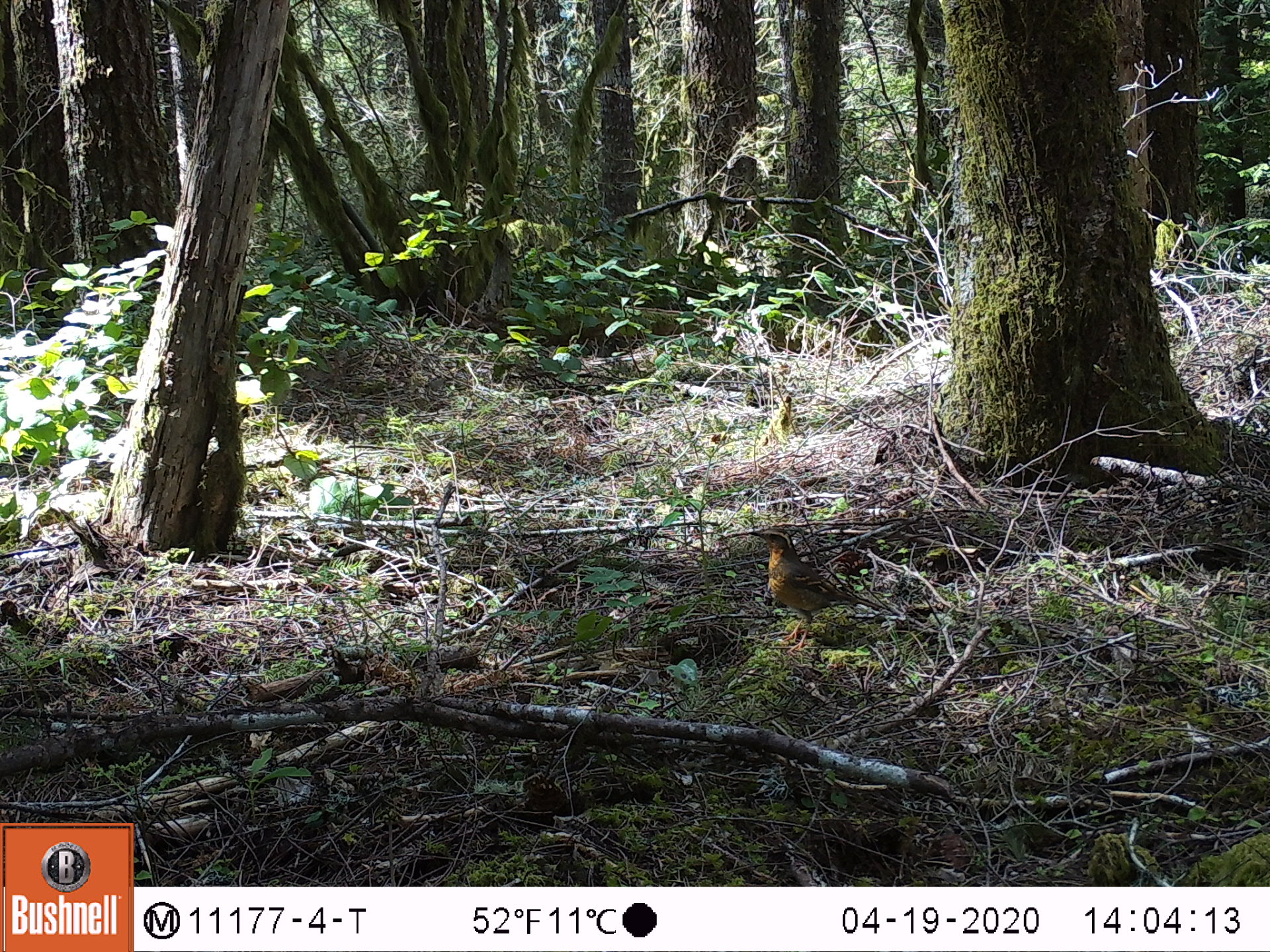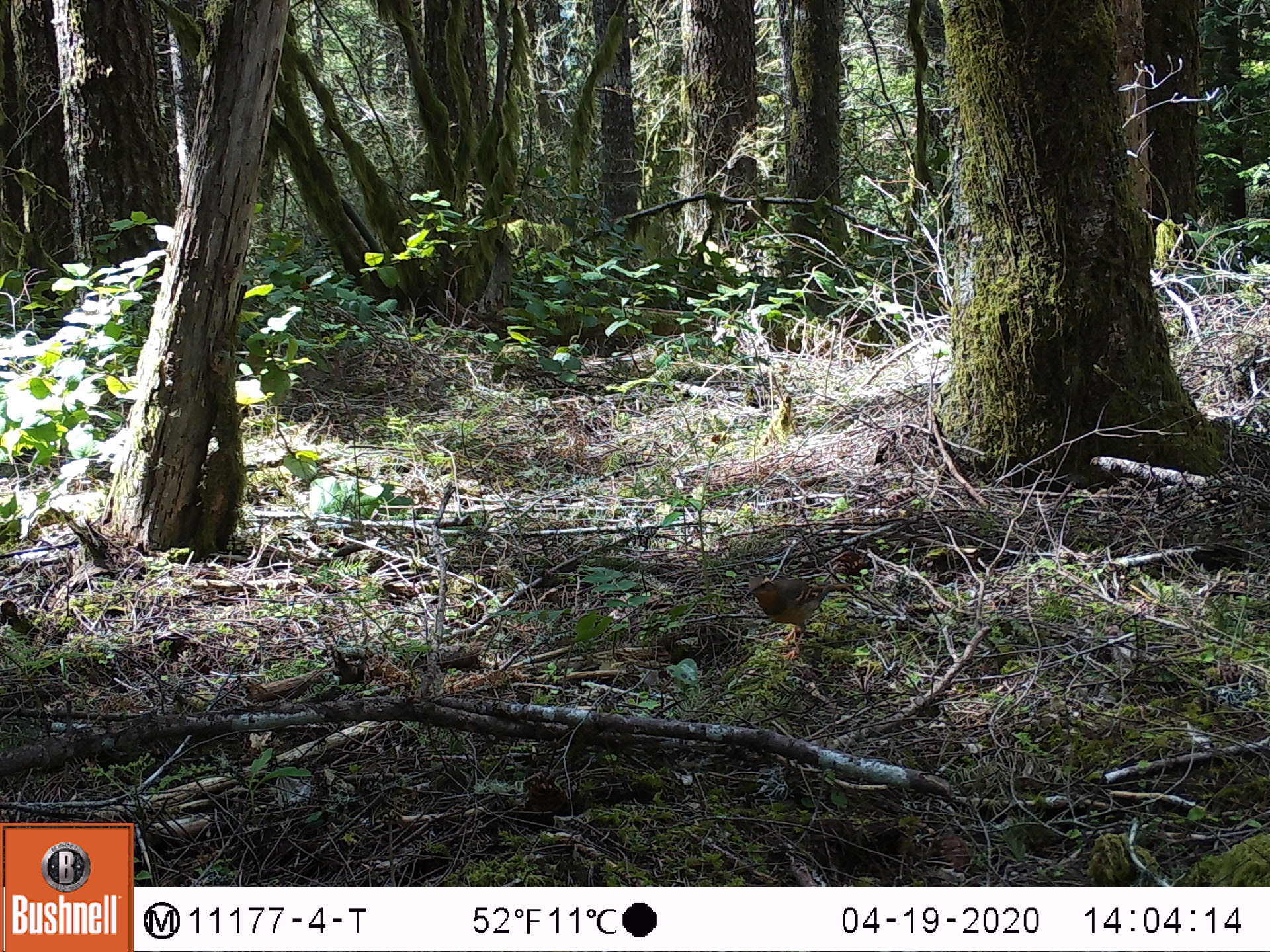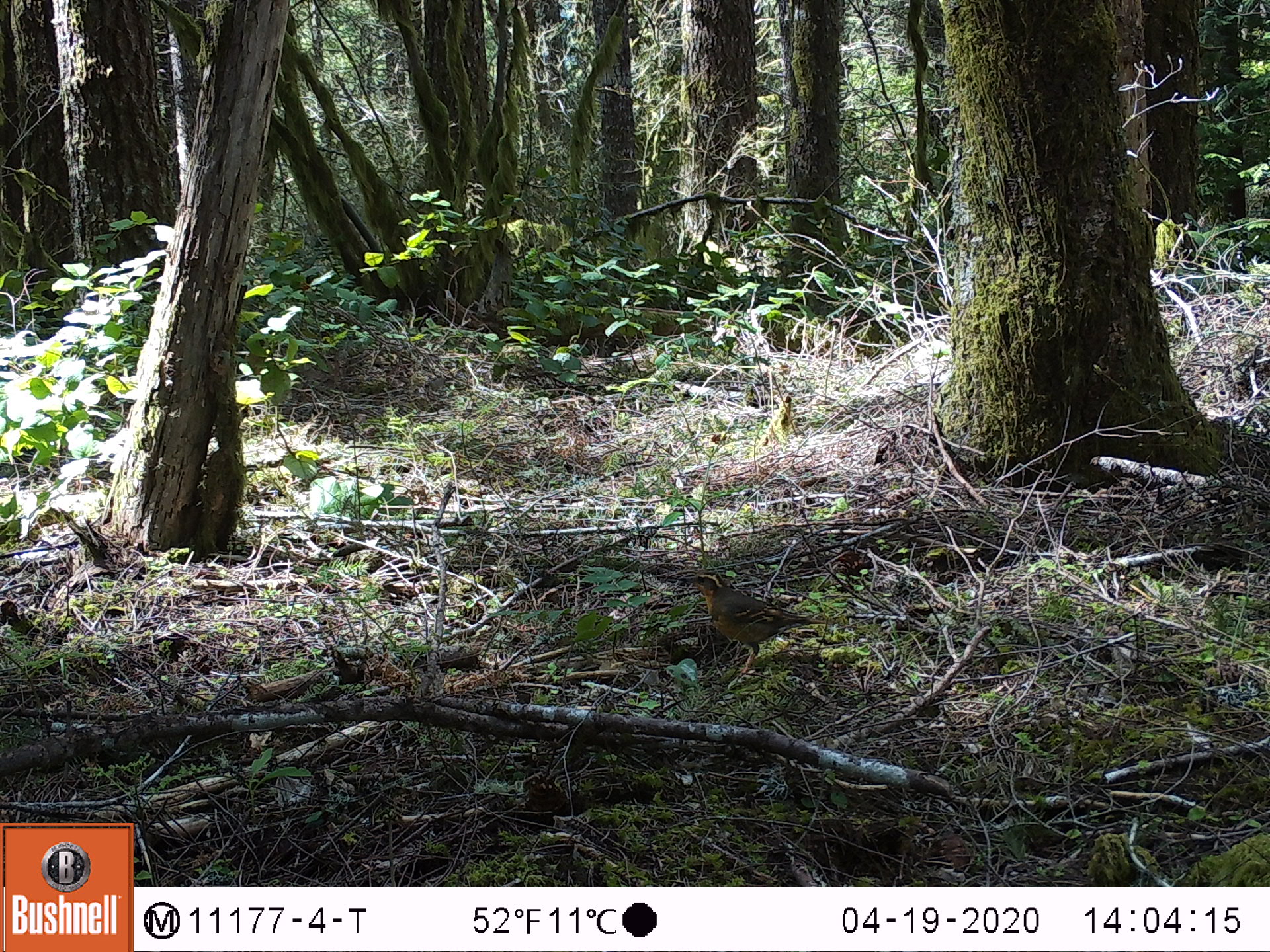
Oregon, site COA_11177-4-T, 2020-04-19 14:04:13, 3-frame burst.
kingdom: Animalia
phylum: Chordata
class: Aves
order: Passeriformes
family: Turdidae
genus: Ixoreus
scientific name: Ixoreus naevius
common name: varied thrush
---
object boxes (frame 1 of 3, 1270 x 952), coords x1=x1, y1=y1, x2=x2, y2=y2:
varied thrush: x1=752, y1=526, x2=880, y2=640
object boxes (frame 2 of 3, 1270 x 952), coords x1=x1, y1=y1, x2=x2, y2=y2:
varied thrush: x1=741, y1=574, x2=847, y2=637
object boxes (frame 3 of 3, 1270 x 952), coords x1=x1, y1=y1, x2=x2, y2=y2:
varied thrush: x1=679, y1=567, x2=823, y2=666